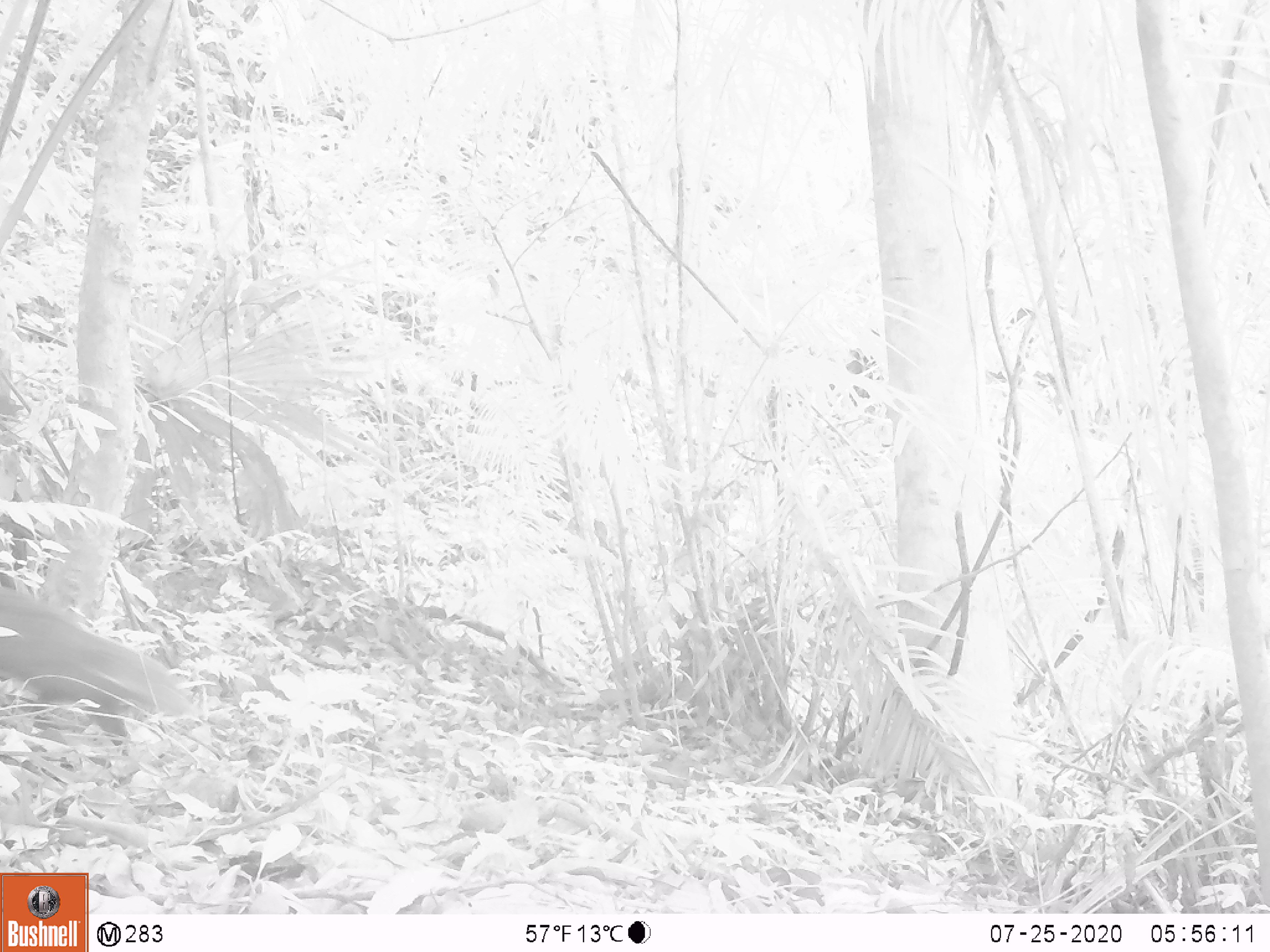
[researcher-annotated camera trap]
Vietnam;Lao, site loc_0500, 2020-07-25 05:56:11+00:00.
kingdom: Animalia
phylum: Chordata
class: Mammalia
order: Carnivora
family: Herpestidae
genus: Urva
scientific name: Urva urva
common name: crab-eating mongoose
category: crab eating mongoose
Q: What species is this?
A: Crab eating mongoose (crab-eating mongoose) (Urva urva).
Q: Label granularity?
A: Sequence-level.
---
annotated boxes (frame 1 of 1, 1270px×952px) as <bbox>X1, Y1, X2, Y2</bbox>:
crab eating mongoose: <bbox>0, 586, 205, 756</bbox>